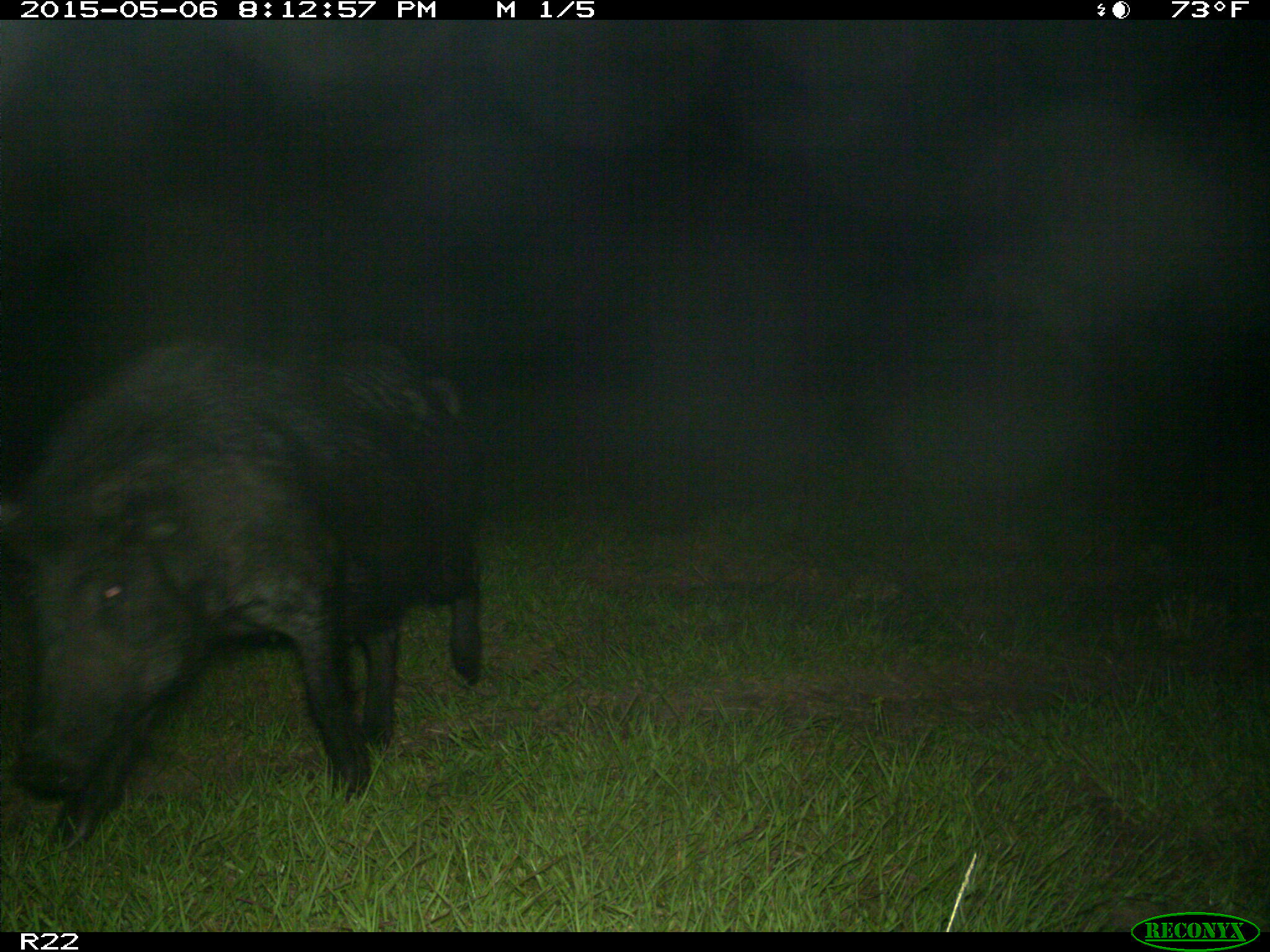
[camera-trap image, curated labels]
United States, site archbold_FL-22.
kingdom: Animalia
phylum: Chordata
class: Mammalia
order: Artiodactyla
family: Suidae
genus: Sus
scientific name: Sus scrofa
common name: wild boar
Sus scrofa (wild boar).